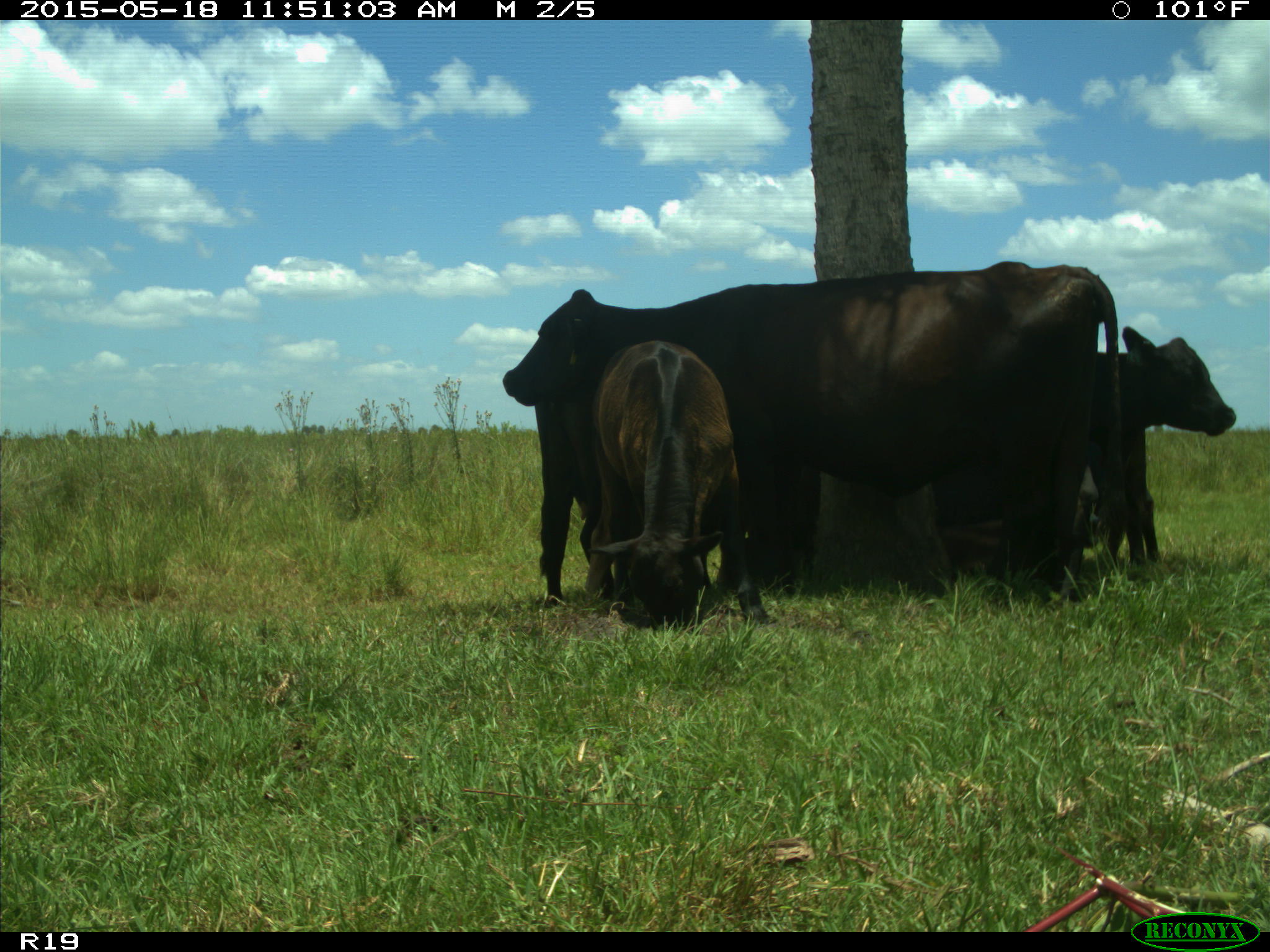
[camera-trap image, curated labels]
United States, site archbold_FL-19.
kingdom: Animalia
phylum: Chordata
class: Mammalia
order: Artiodactyla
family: Bovidae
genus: Bos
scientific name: Bos taurus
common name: domestic cow